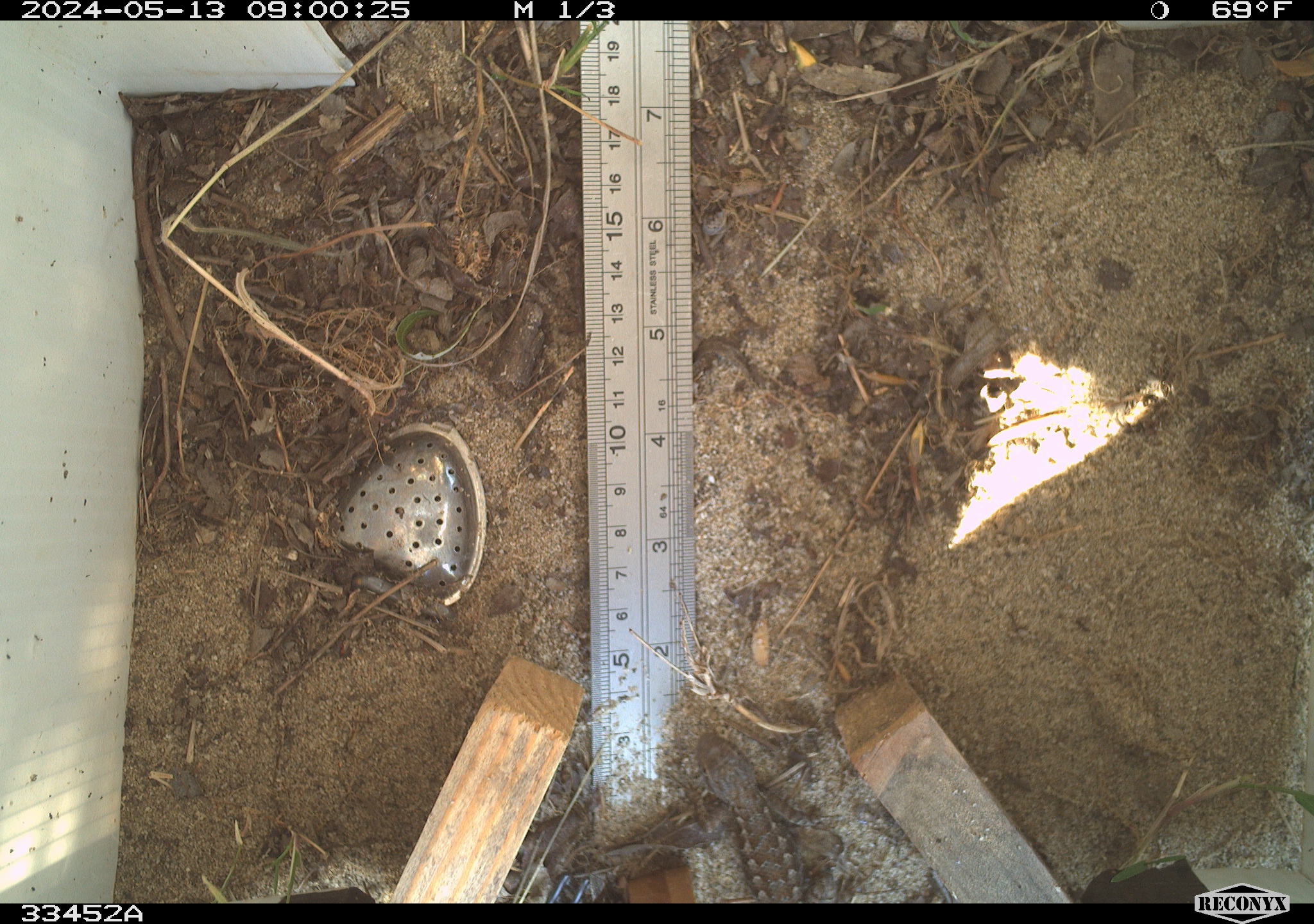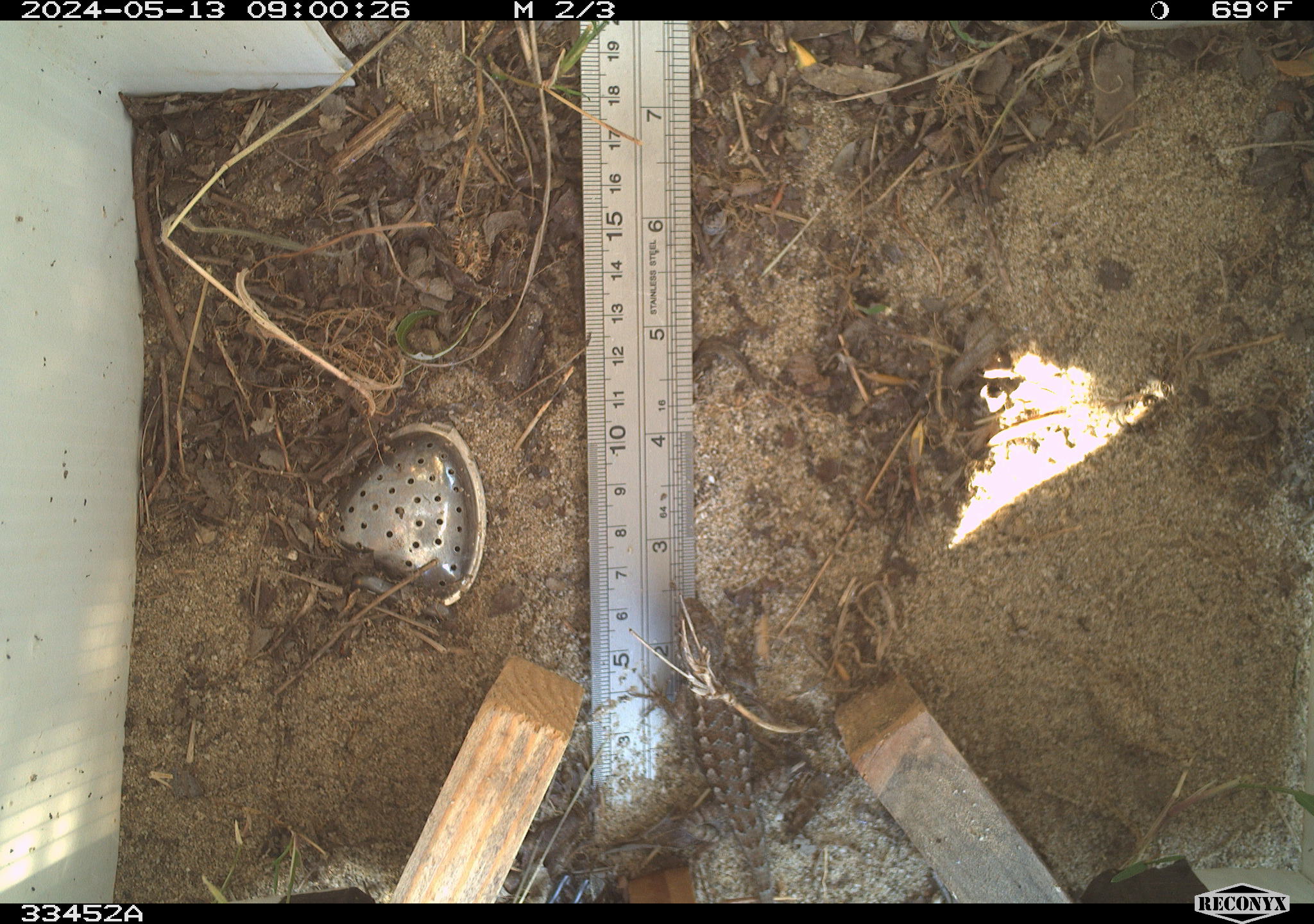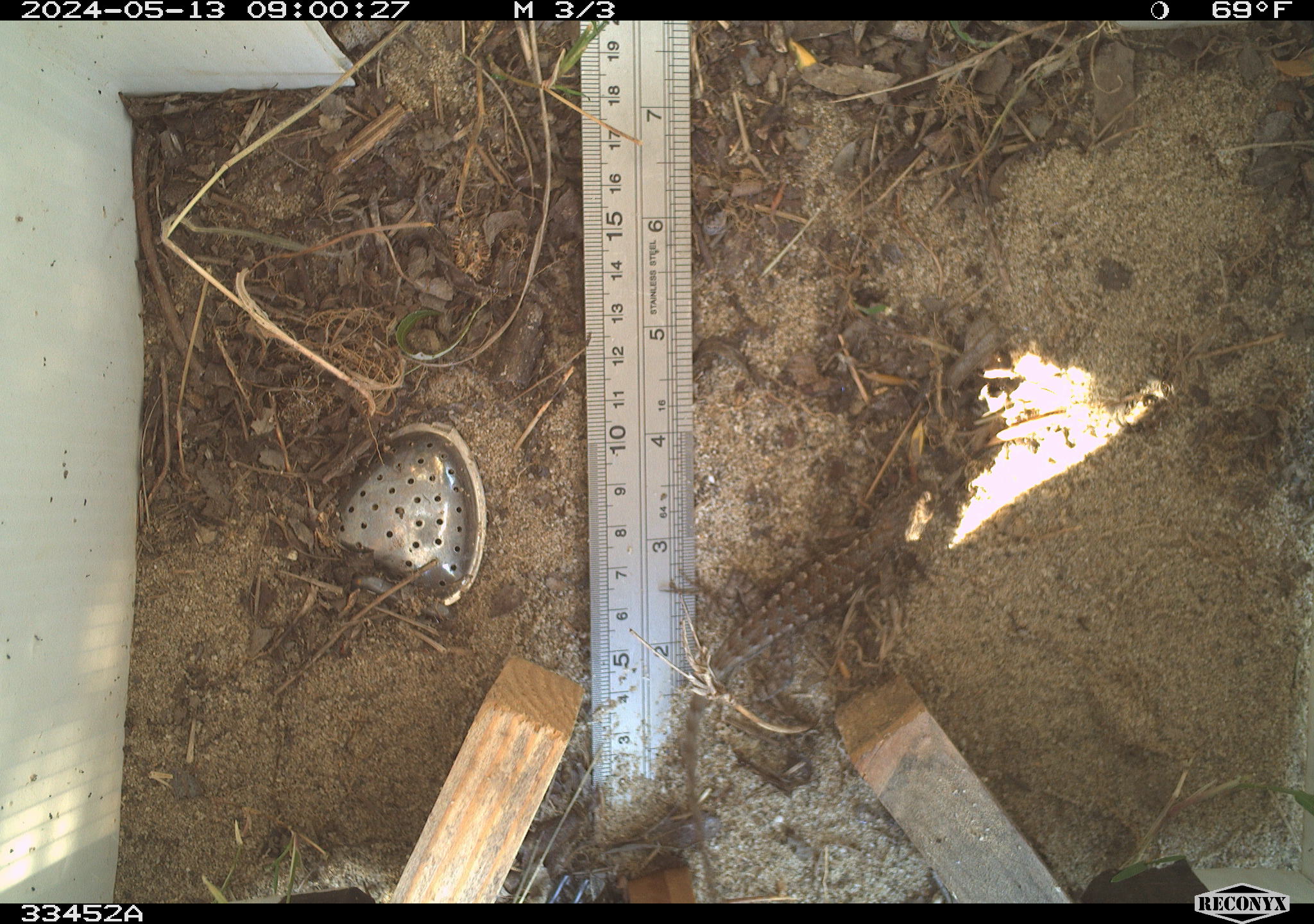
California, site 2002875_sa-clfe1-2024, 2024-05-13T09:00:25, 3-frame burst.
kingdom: Animalia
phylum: Chordata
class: Reptilia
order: Squamata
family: Phrynosomatidae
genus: Sceloporus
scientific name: Sceloporus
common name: spiny lizards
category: sceloporus species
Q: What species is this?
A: Sceloporus species (spiny lizards) (Sceloporus).